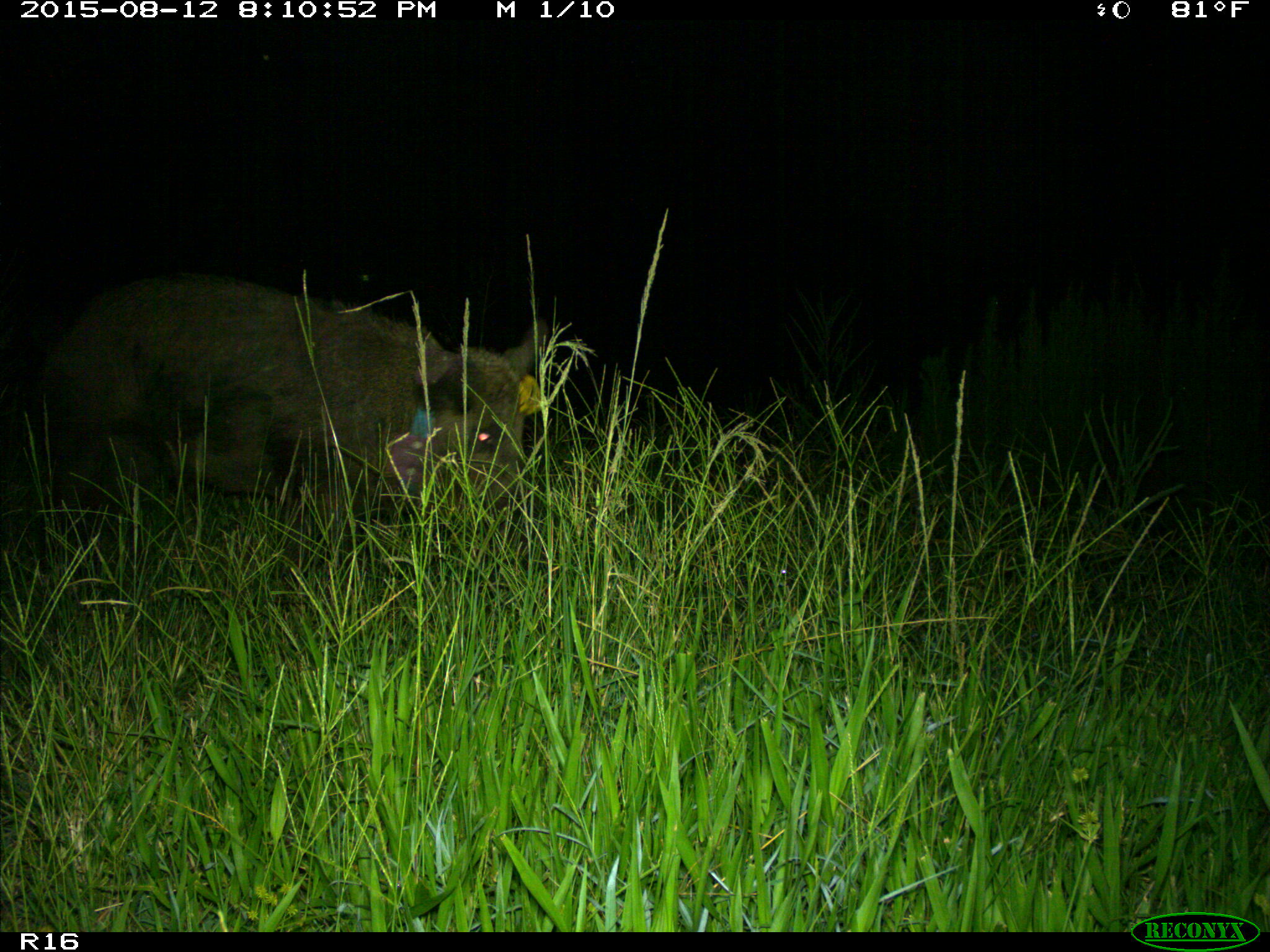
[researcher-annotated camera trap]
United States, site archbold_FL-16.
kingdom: Animalia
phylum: Chordata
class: Mammalia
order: Artiodactyla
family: Suidae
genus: Sus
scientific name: Sus scrofa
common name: wild boar